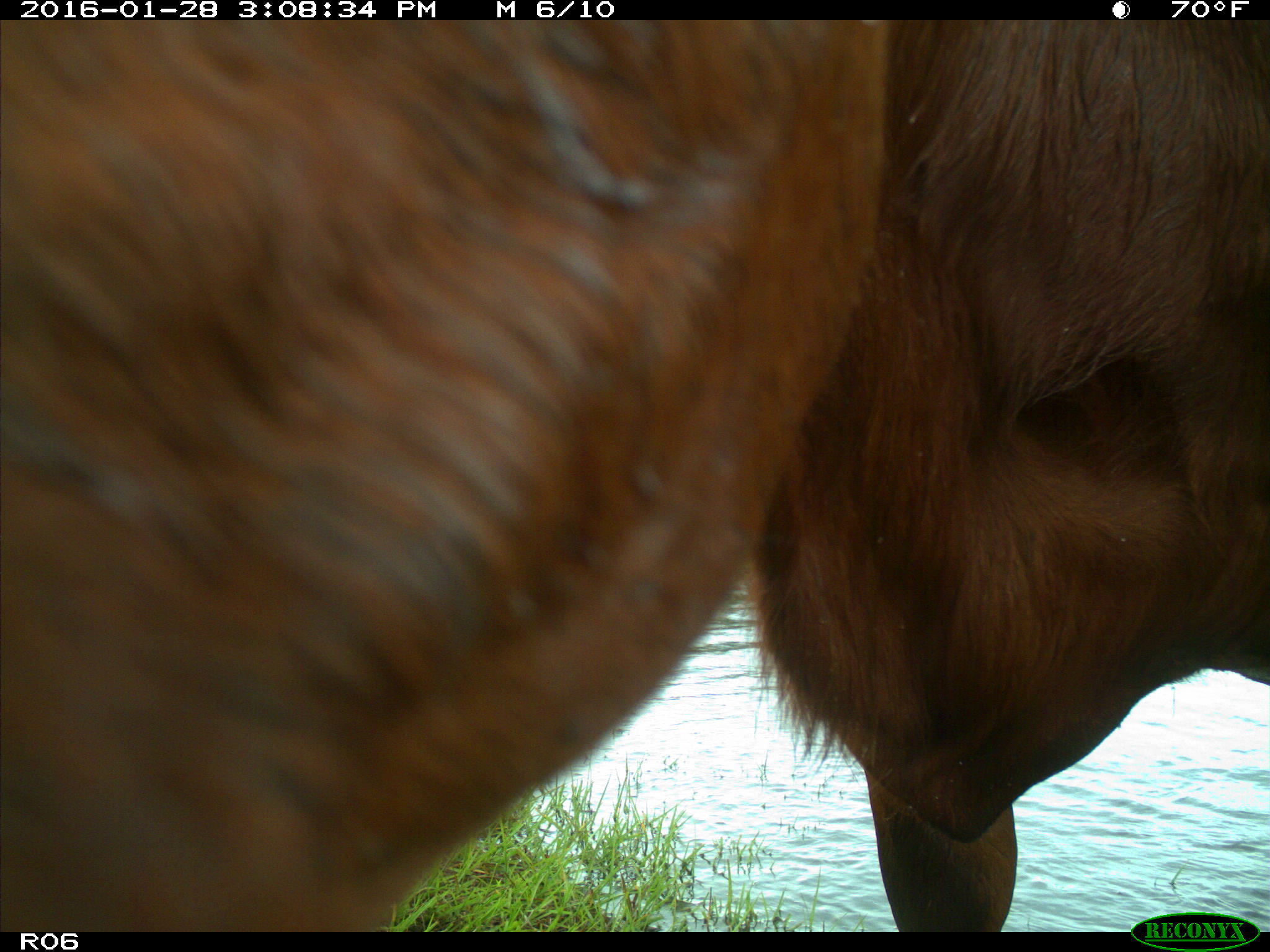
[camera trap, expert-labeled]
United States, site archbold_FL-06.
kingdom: Animalia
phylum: Chordata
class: Mammalia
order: Artiodactyla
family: Bovidae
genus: Bos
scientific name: Bos taurus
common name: domestic cow